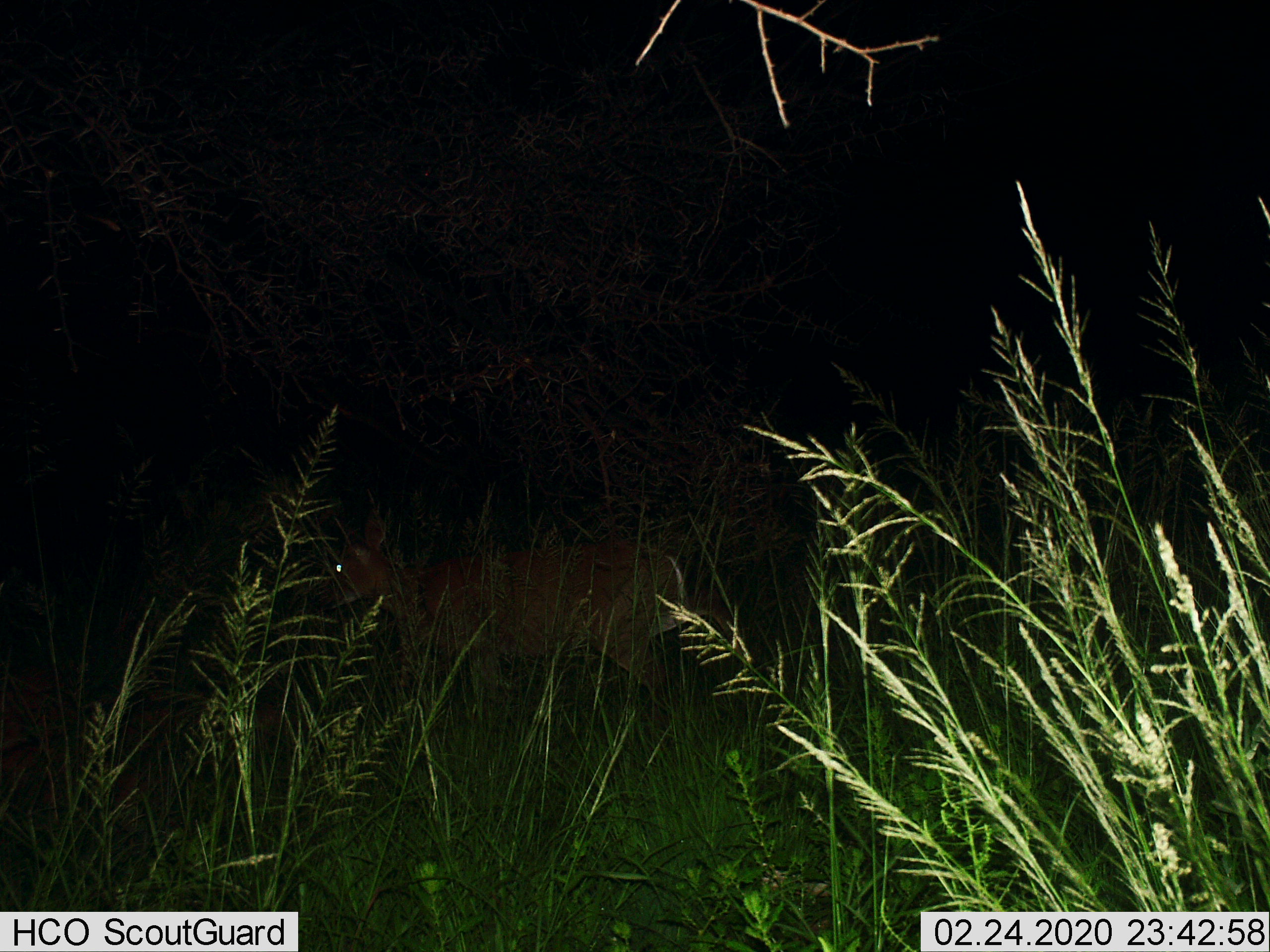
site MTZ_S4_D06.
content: unidentified animal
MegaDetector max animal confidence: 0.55